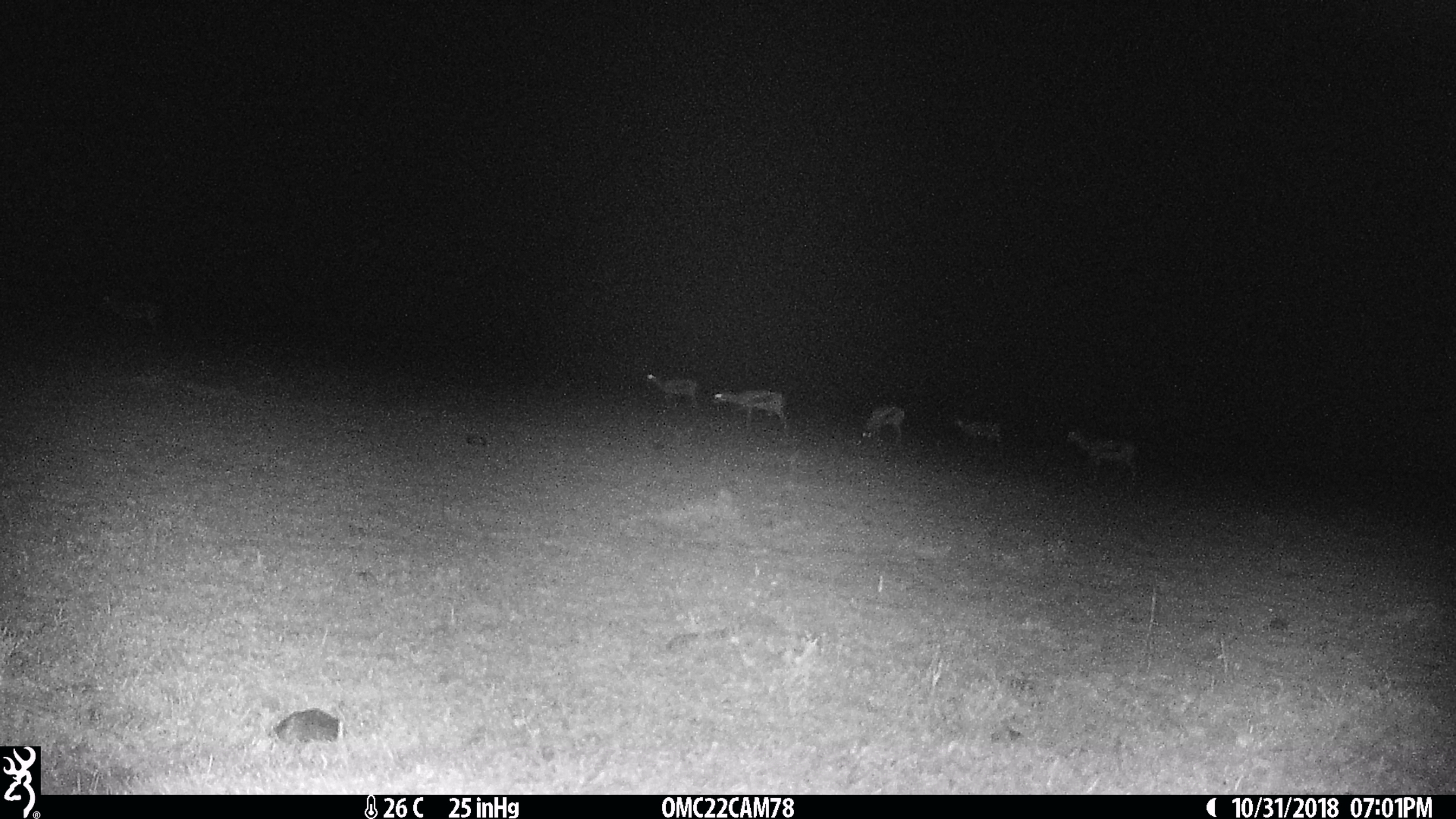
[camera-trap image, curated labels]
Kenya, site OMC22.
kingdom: Animalia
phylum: Chordata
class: Mammalia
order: Artiodactyla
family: Bovidae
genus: Eudorcas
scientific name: Eudorcas thomsonii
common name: thomon's gazelle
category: gazelle thomsons